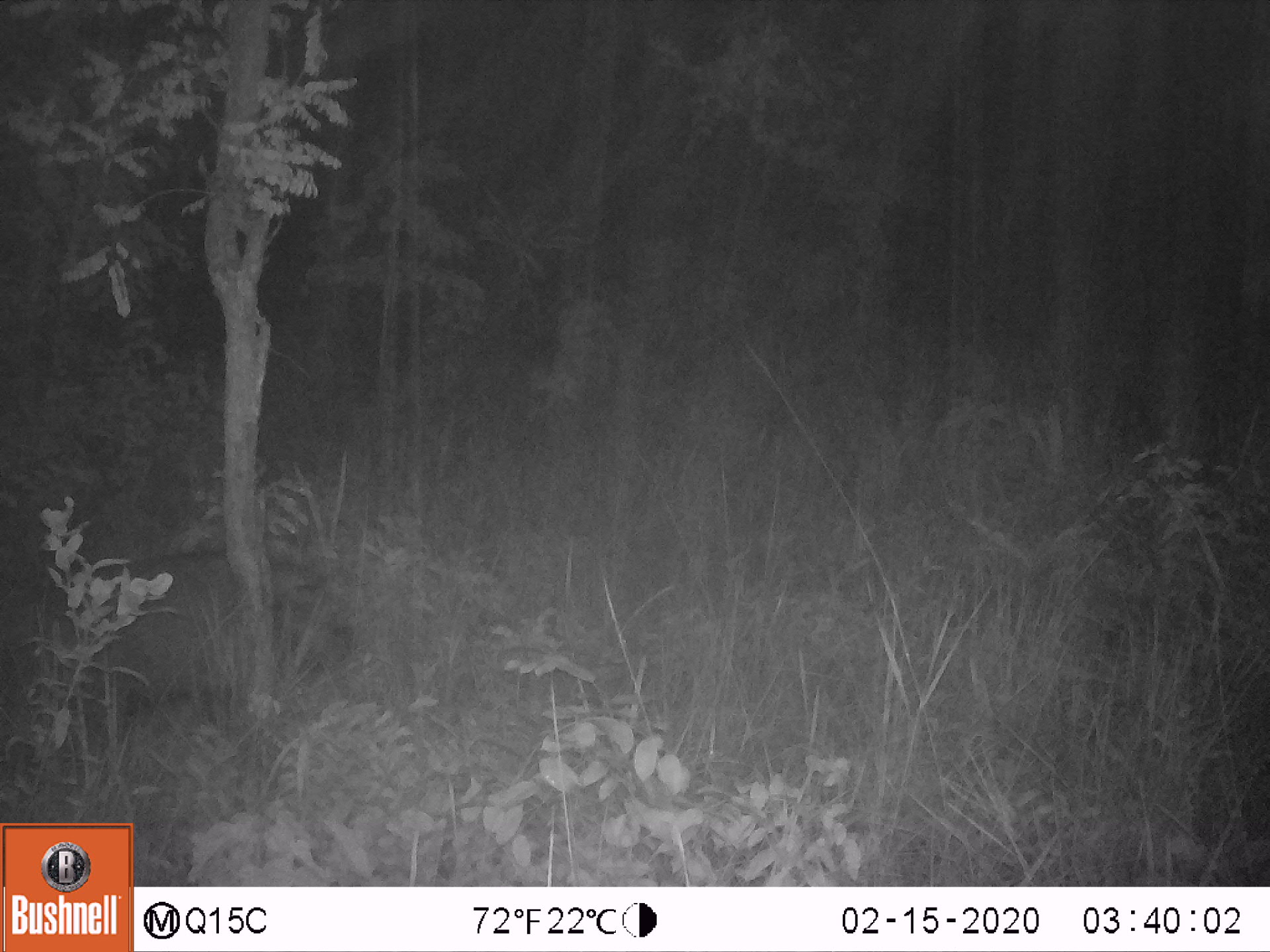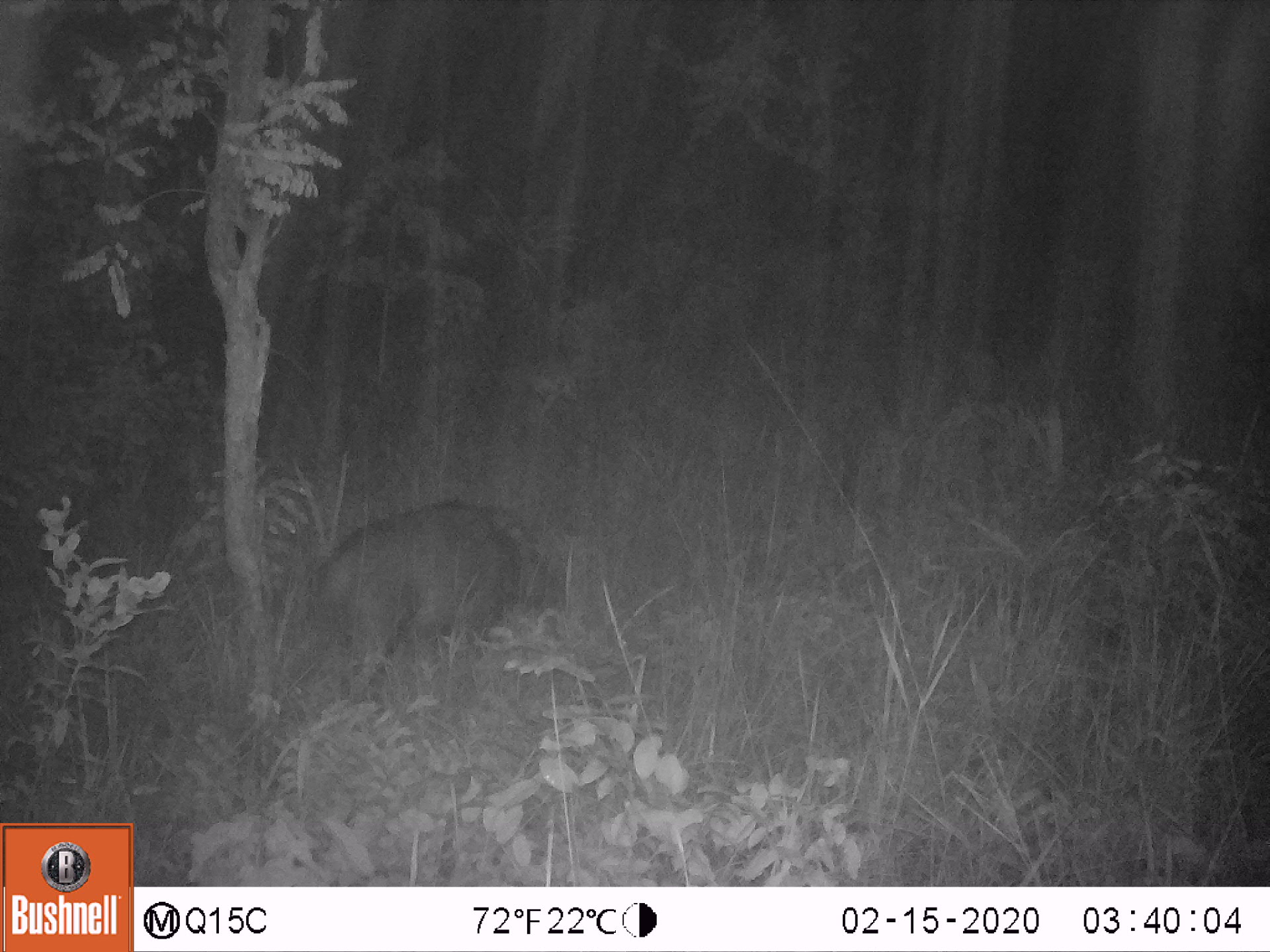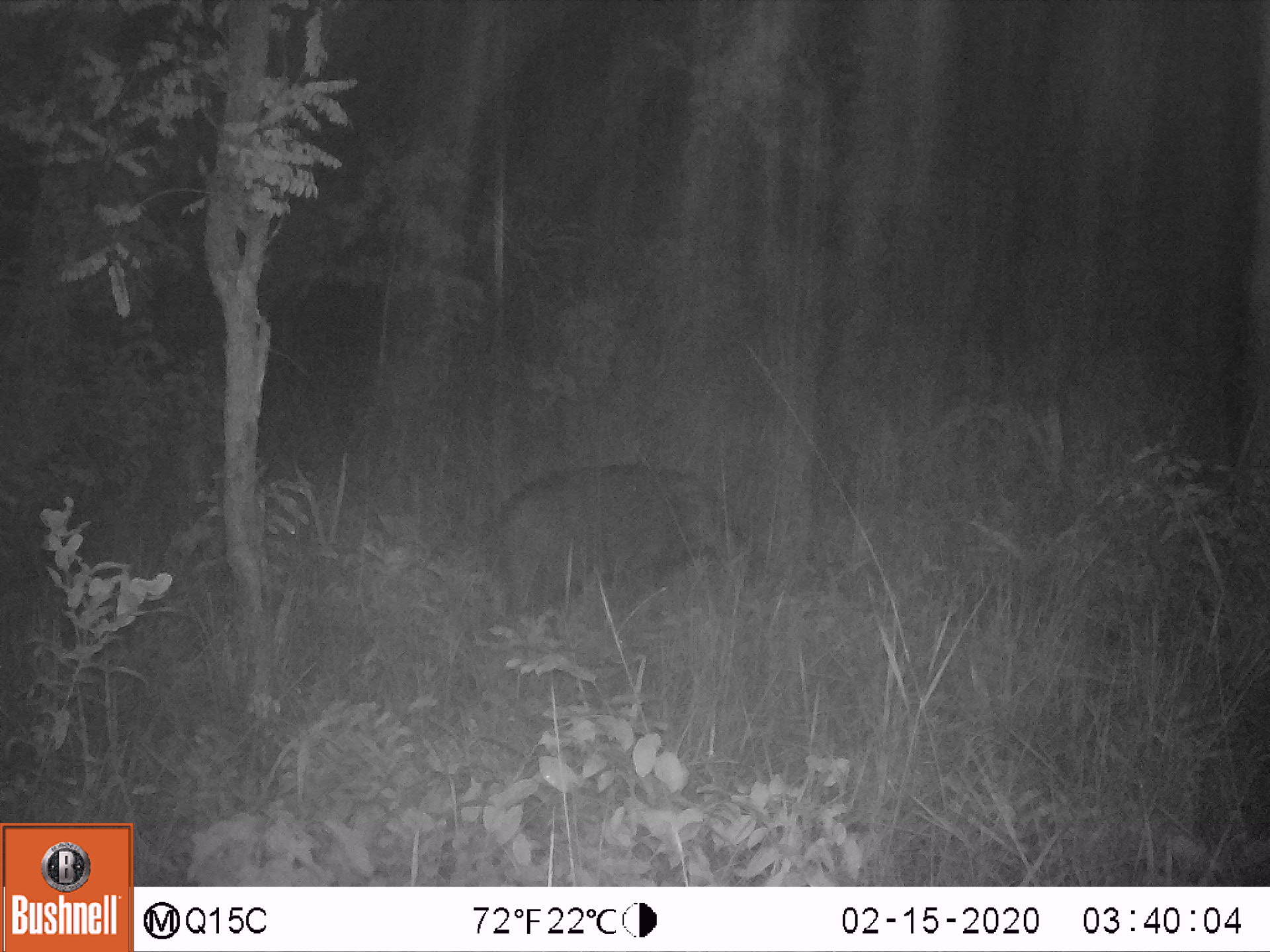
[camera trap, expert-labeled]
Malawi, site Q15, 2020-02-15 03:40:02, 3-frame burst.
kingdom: Animalia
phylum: Chordata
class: Mammalia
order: Artiodactyla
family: Suidae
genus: Potamochoerus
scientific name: Potamochoerus larvatus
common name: bushpig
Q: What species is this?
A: Bushpig (Potamochoerus larvatus).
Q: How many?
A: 1.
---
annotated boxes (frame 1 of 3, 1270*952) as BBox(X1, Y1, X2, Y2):
bushpig: BBox(46, 532, 354, 745)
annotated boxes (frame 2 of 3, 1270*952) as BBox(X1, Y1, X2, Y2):
bushpig: BBox(296, 499, 568, 698)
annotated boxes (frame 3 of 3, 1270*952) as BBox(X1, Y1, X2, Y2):
bushpig: BBox(480, 458, 745, 625)